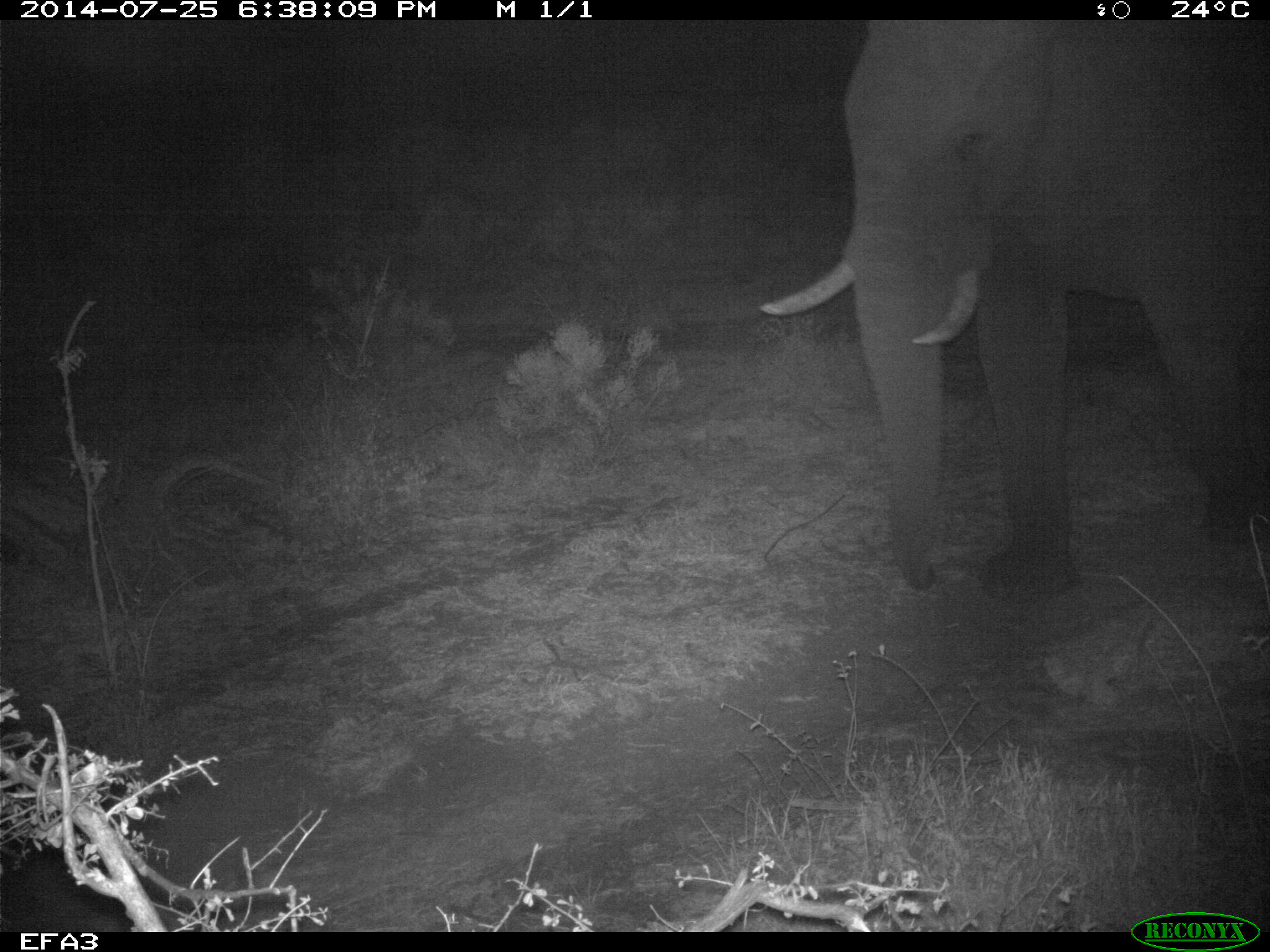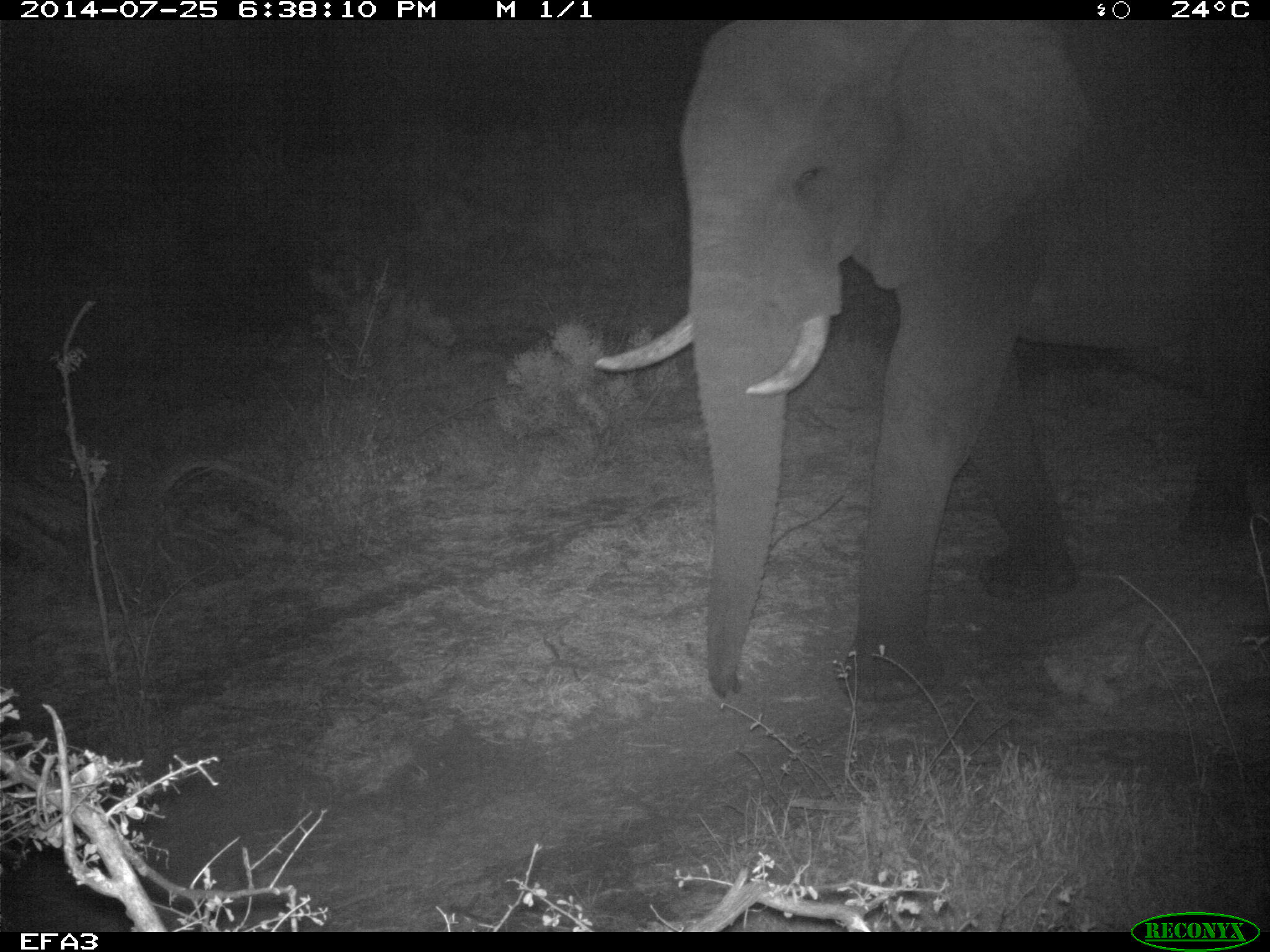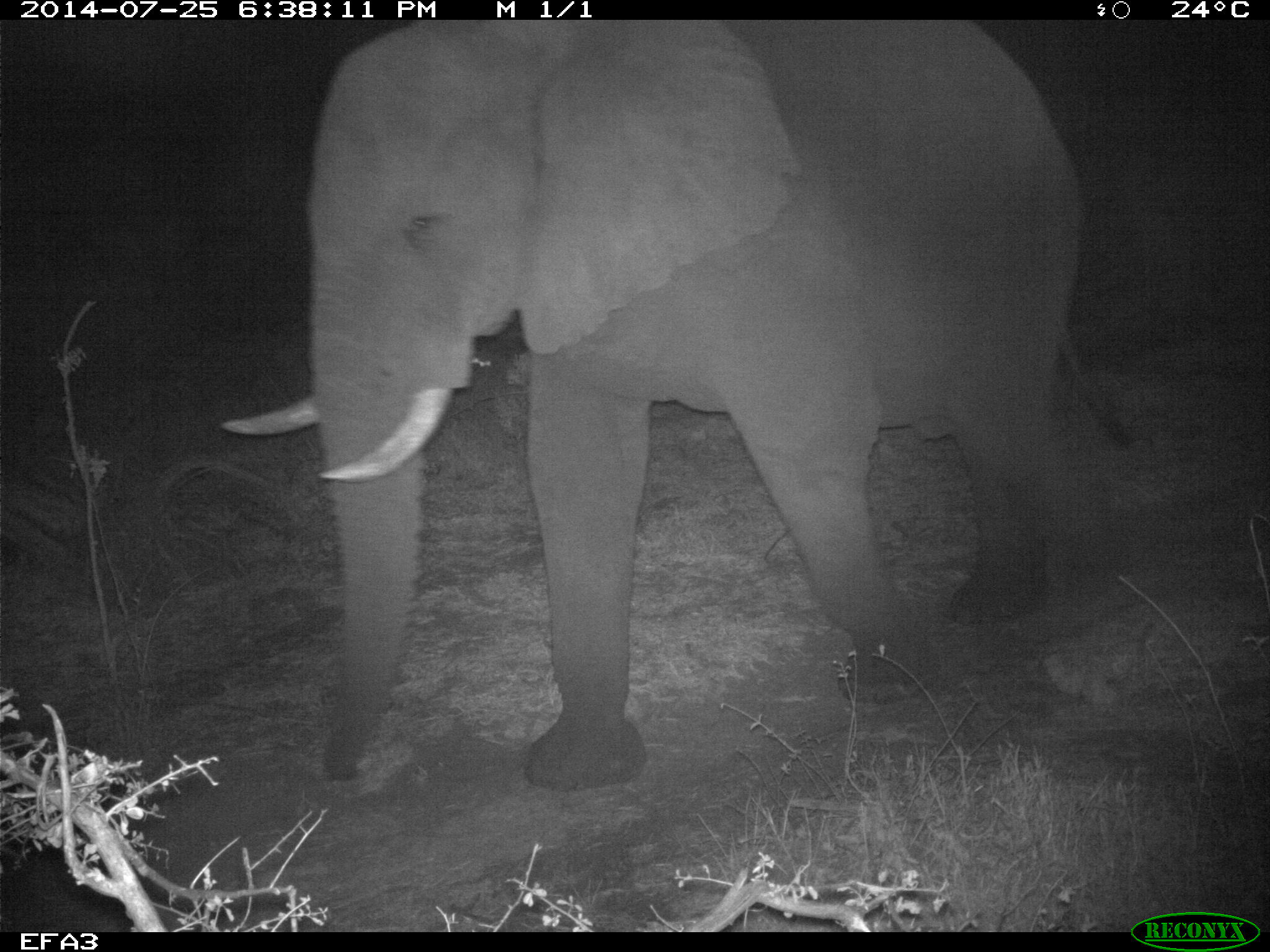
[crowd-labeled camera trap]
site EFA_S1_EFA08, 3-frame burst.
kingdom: Animalia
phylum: Chordata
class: Mammalia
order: Proboscidea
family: Elephantidae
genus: Loxodonta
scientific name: Loxodonta africana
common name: african bush elephant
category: elephant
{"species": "elephant (african bush elephant) (Loxodonta africana)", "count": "1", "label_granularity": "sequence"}